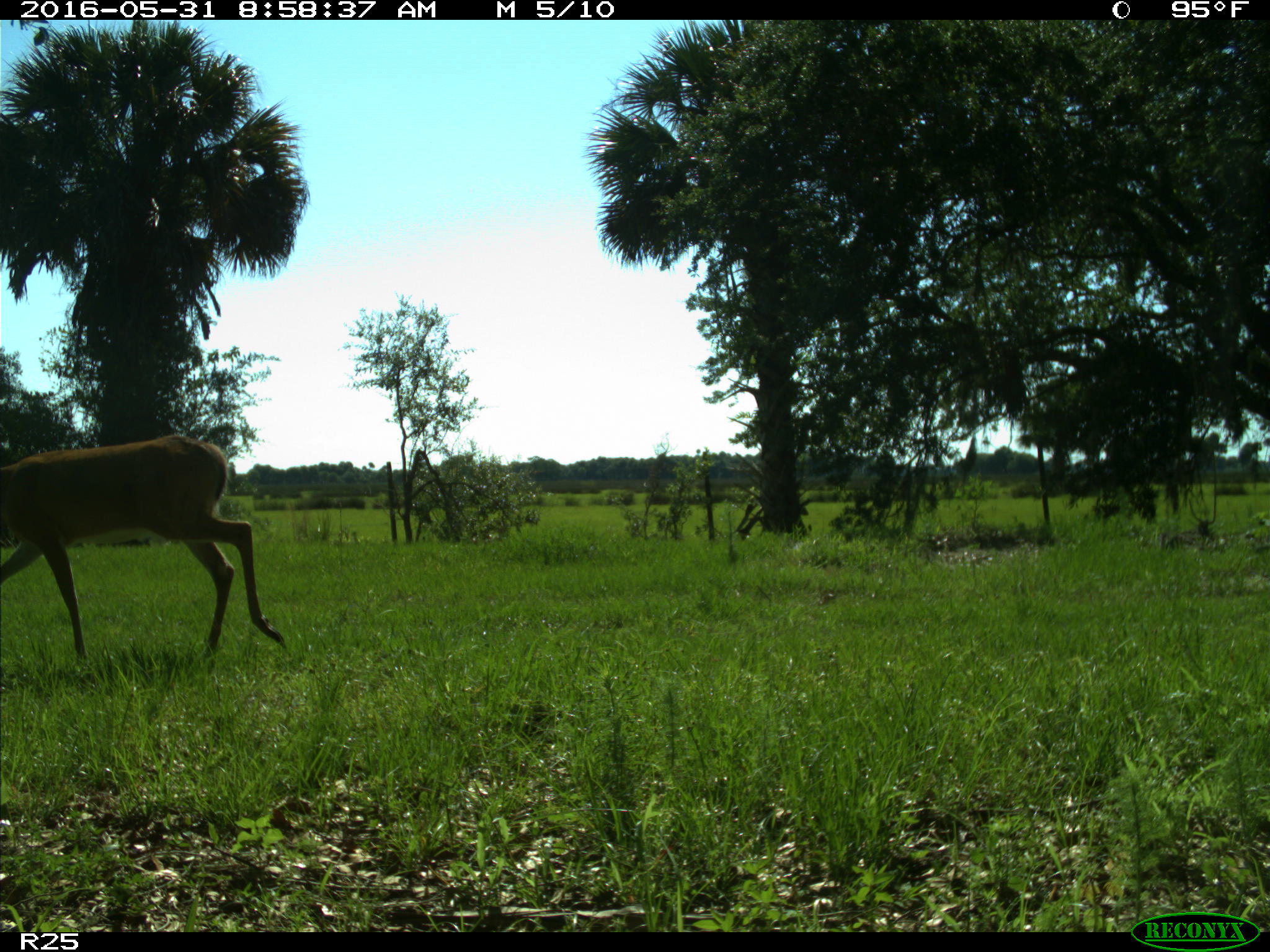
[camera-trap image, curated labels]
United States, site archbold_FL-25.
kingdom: Animalia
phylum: Chordata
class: Mammalia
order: Artiodactyla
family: Cervidae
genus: Odocoileus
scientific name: Odocoileus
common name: deer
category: unidentified deer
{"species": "unidentified deer (deer) (Odocoileus)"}